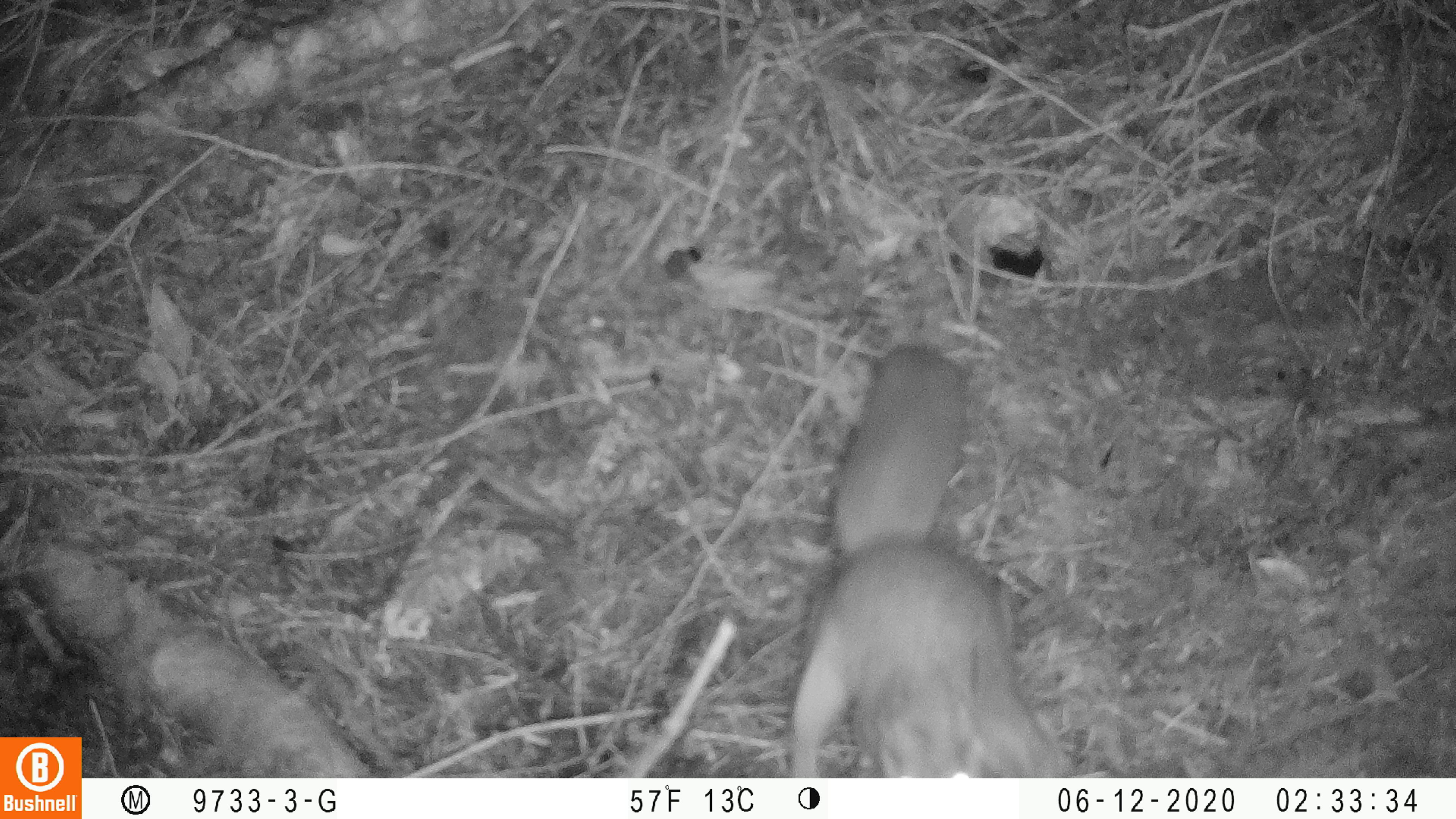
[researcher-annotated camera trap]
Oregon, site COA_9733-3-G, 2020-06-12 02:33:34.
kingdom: Animalia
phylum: Chordata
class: Mammalia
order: Rodentia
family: Sciuridae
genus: Glaucomys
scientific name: Glaucomys oregonensis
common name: humboldt's flying squirrel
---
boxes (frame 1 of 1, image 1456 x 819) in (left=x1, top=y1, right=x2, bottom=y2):
humboldt's flying squirrel: (left=769, top=341, right=1080, bottom=772)